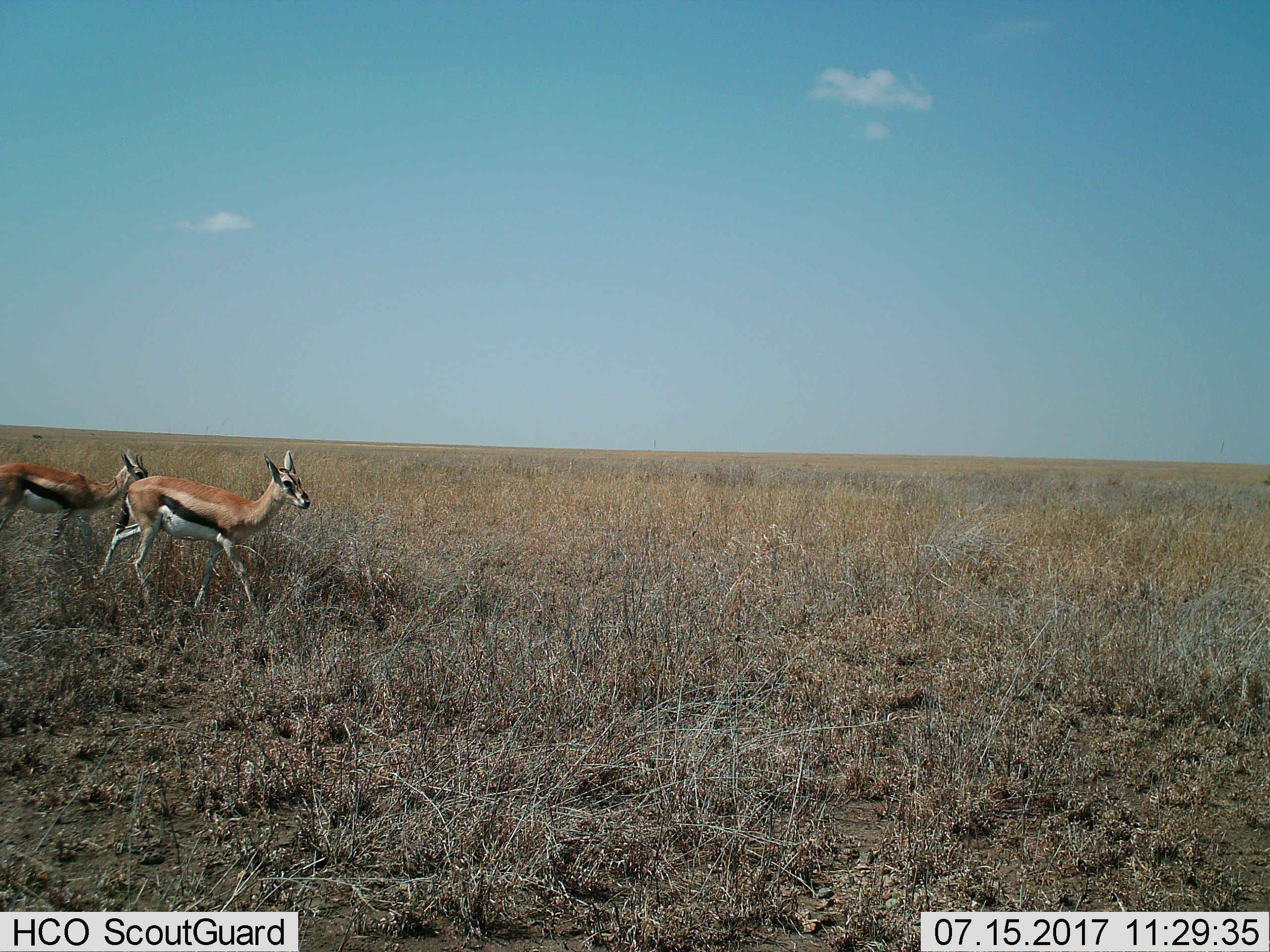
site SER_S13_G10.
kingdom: Animalia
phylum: Chordata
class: Mammalia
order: Artiodactyla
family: Bovidae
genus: Eudorcas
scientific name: Eudorcas thomsonii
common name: thomson's gazelle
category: gazellethomsons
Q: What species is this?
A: Gazellethomsons (thomson's gazelle) (Eudorcas thomsonii).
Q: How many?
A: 2.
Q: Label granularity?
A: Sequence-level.